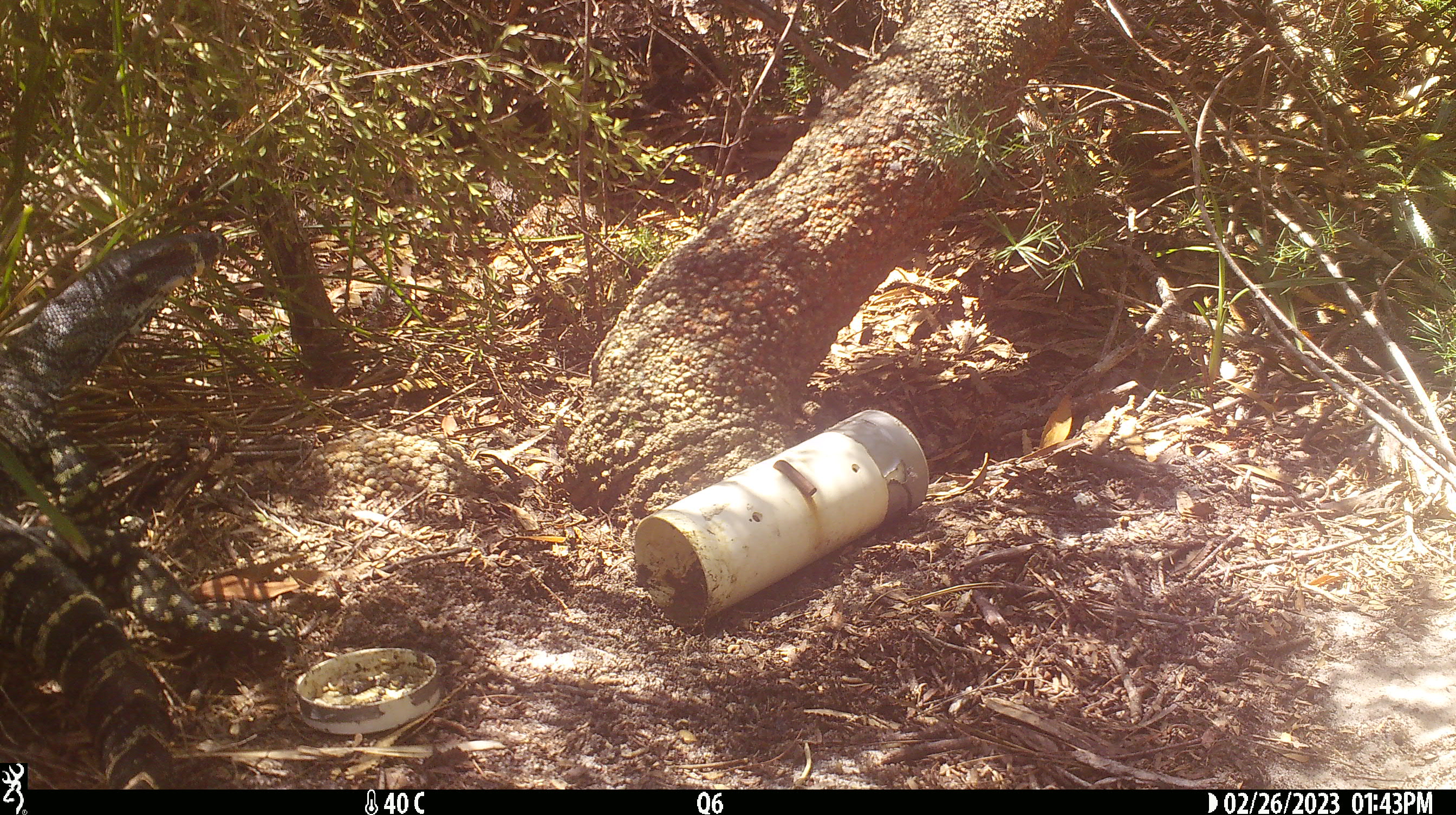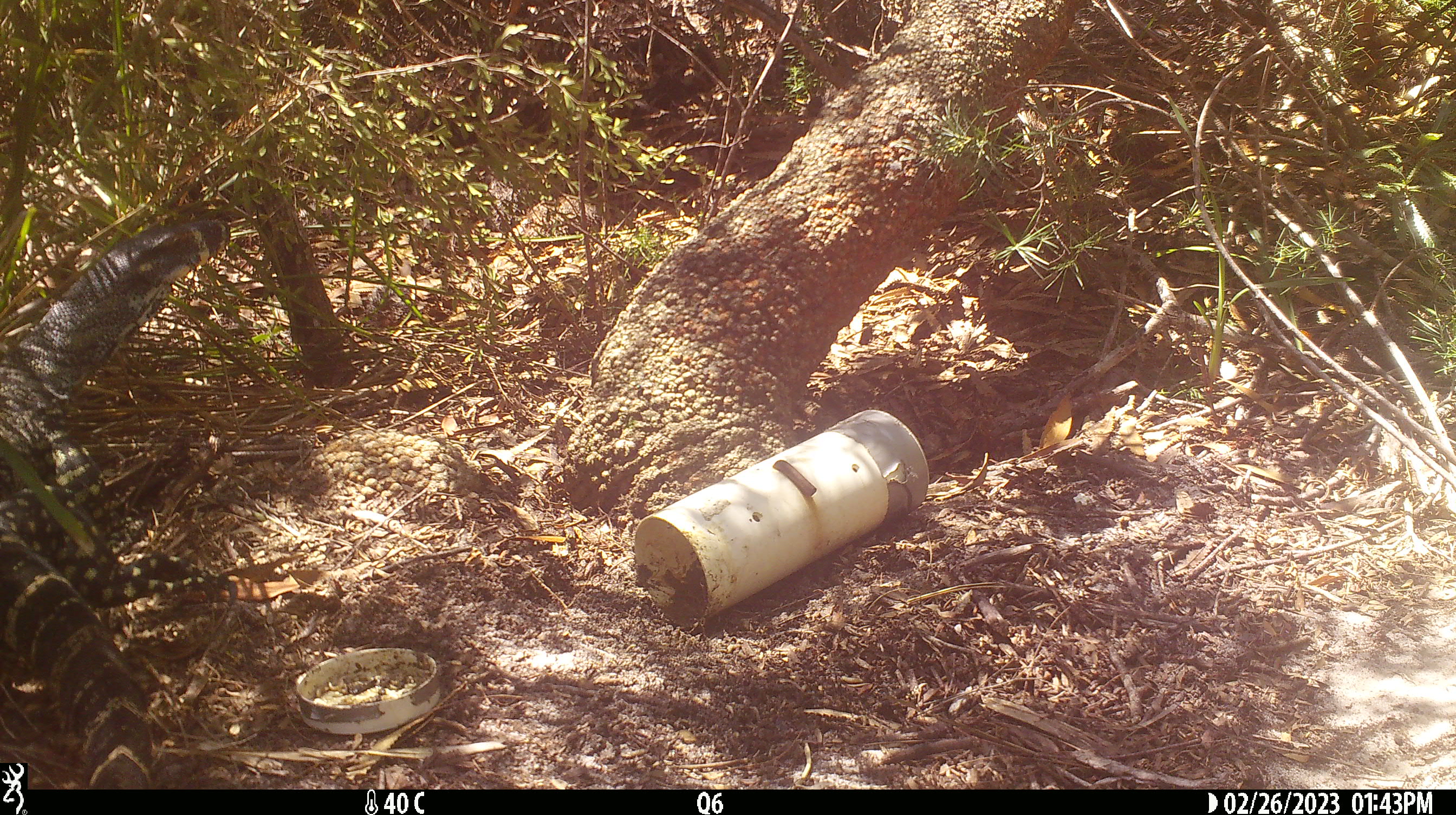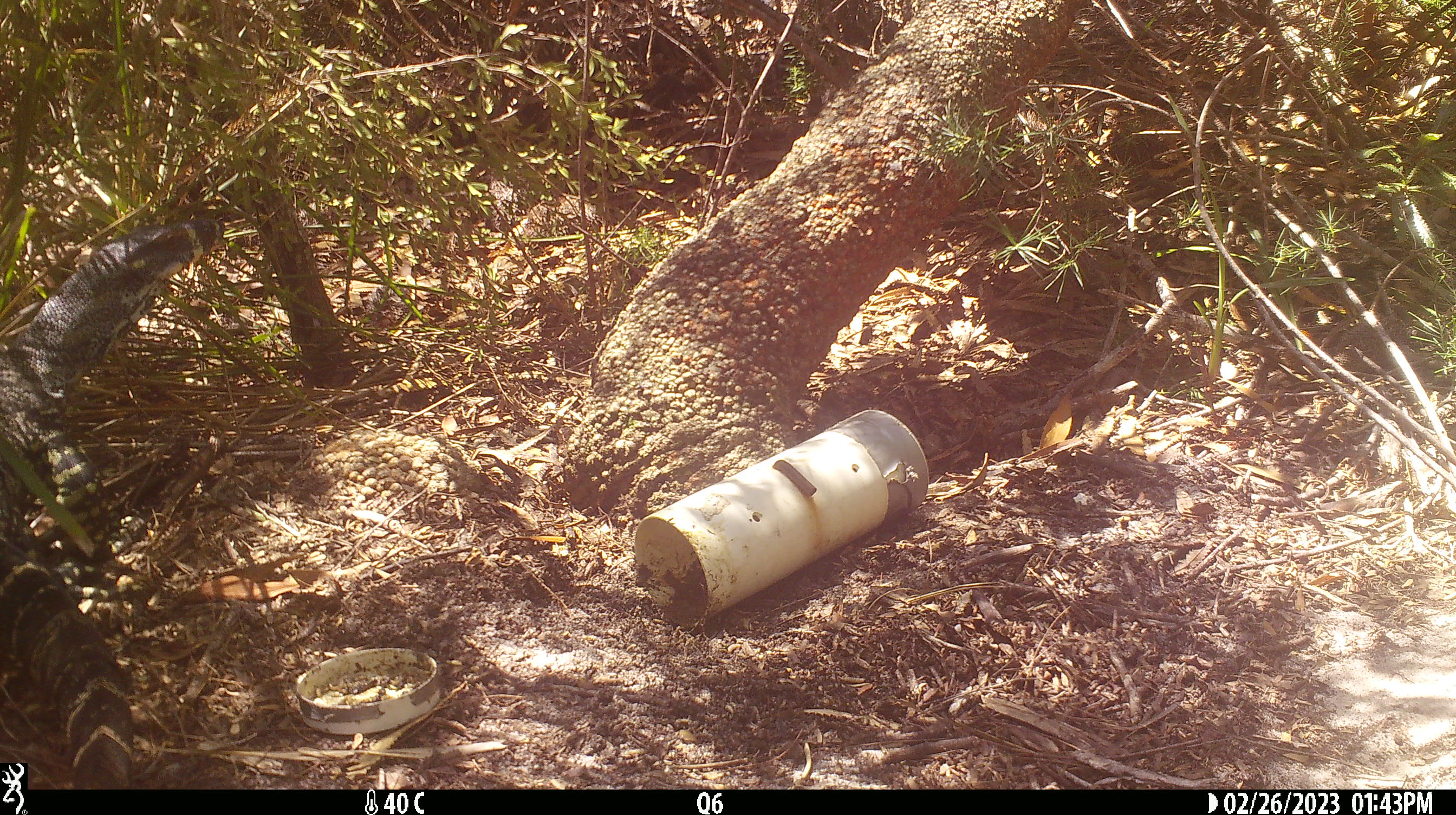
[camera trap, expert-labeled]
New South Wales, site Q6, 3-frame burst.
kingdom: Animalia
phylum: Chordata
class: Reptilia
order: Squamata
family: Varanidae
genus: Varanus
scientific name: Varanus varius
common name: lace monitor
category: goanna